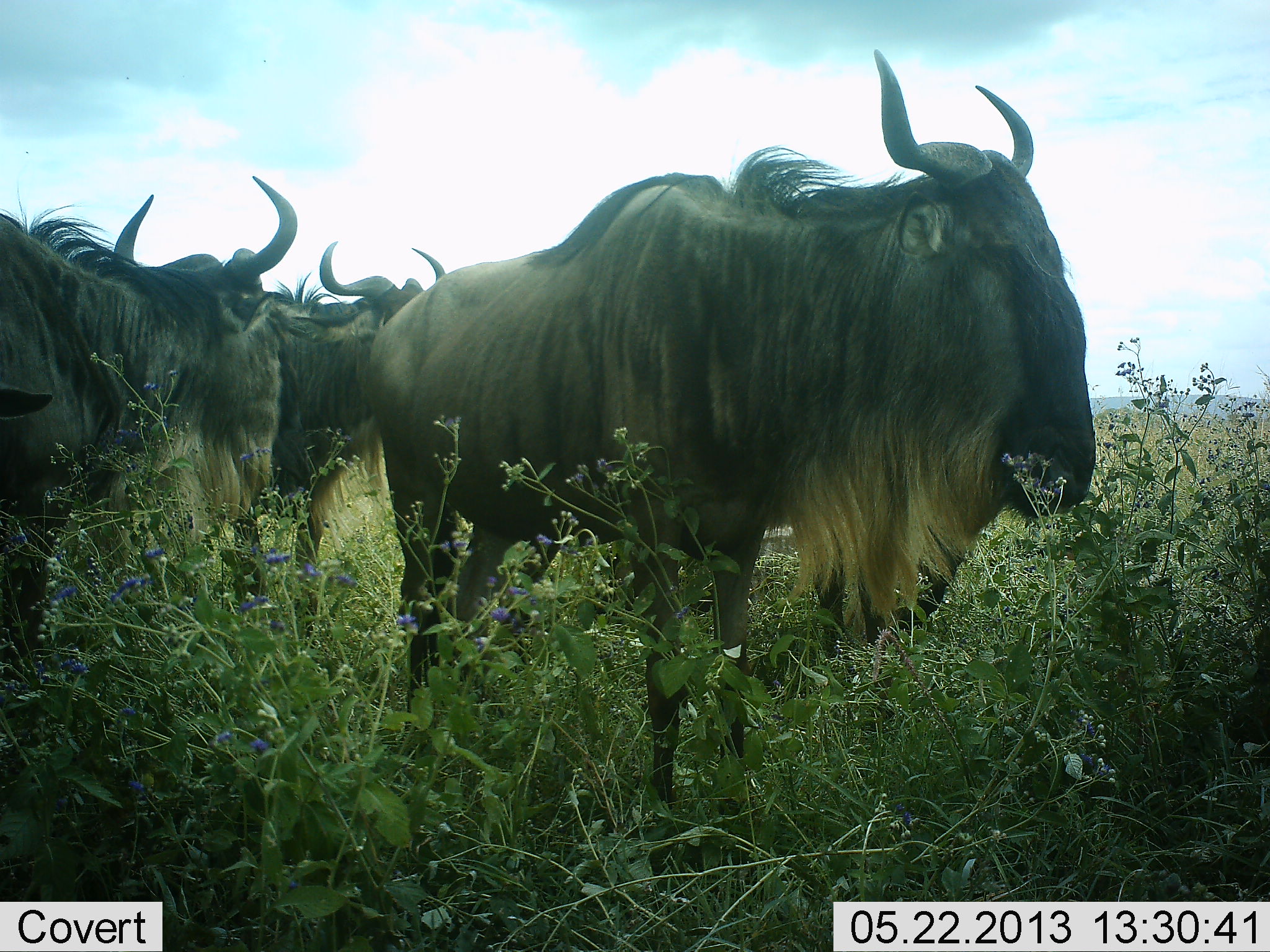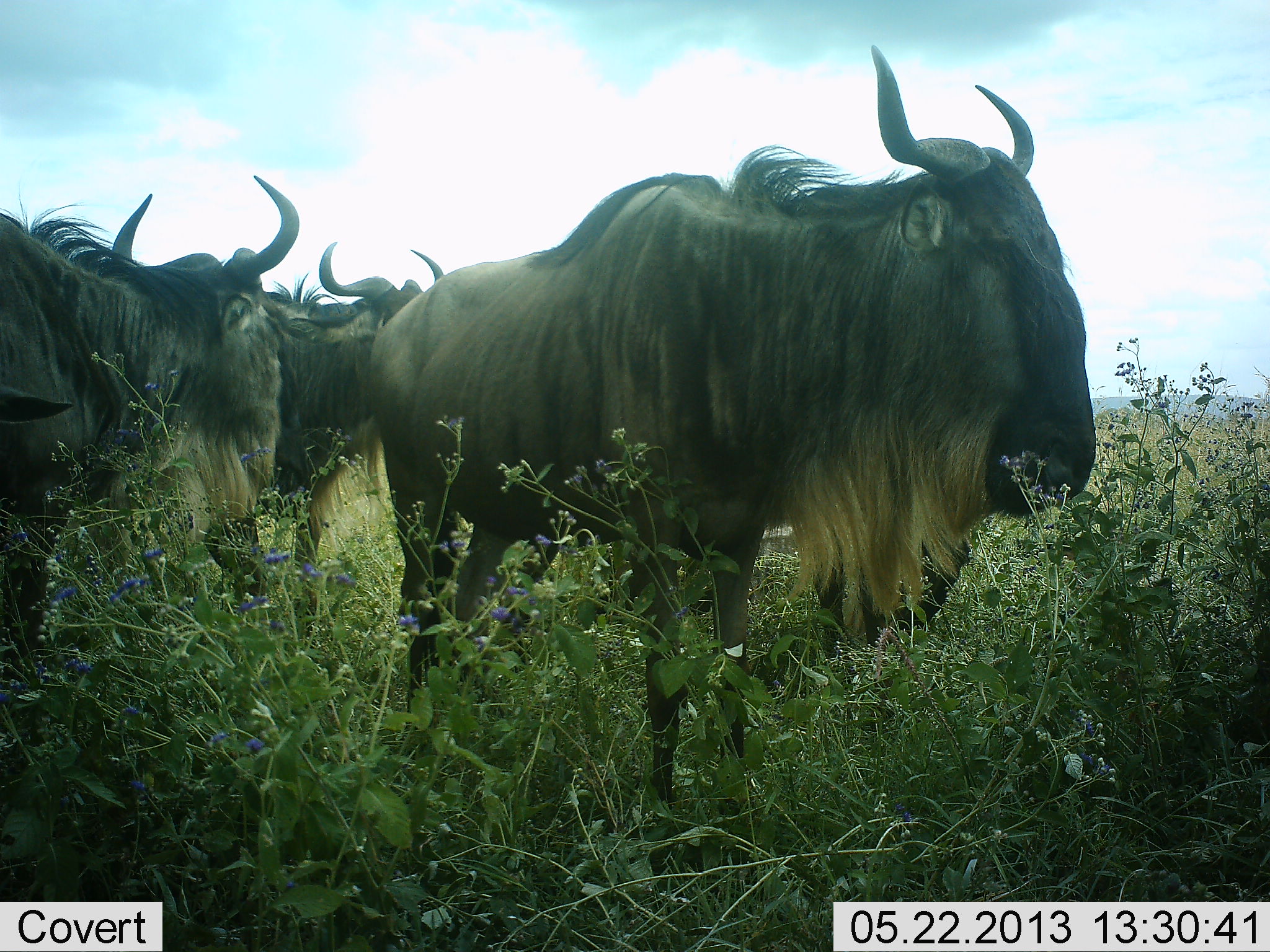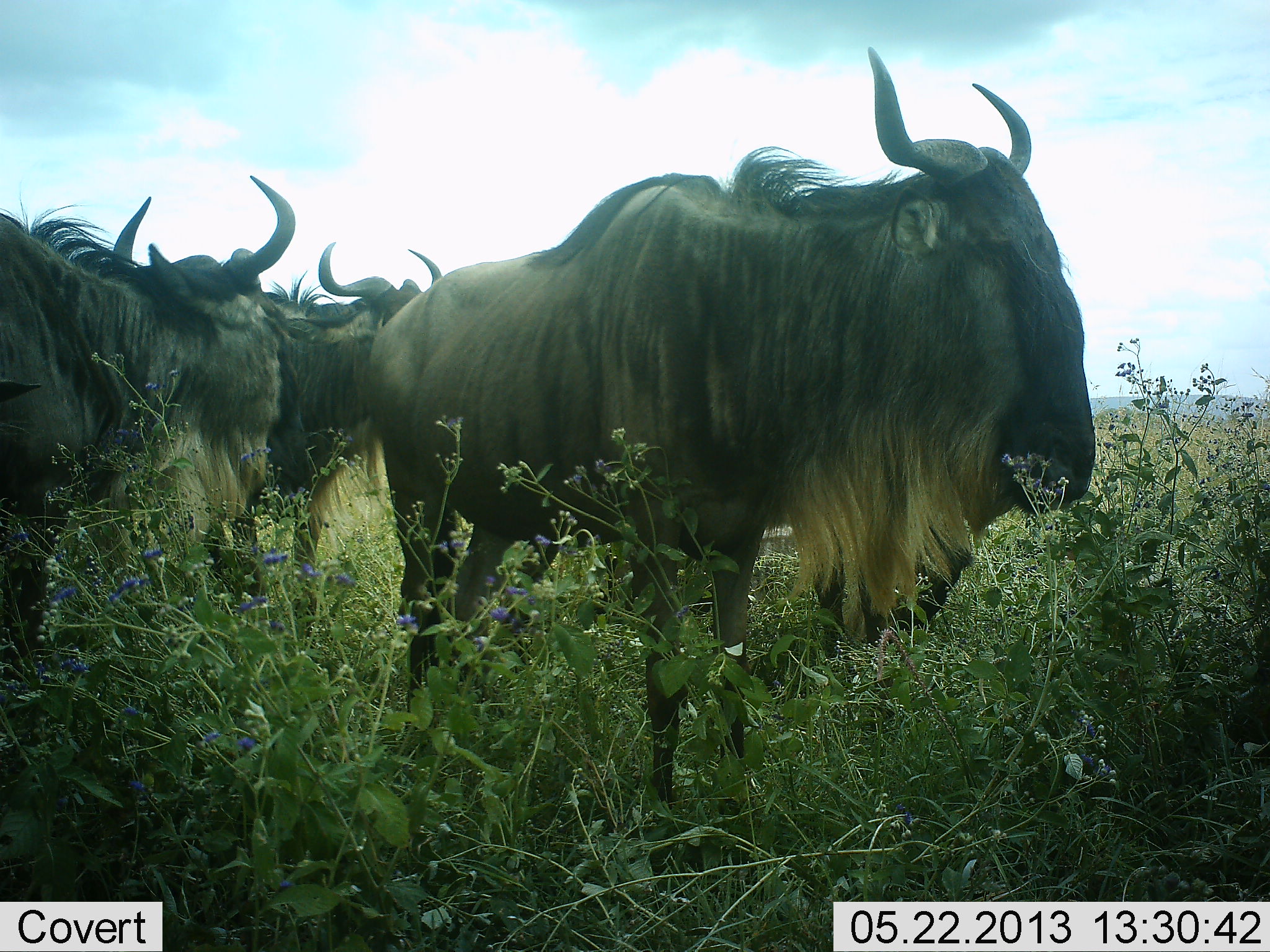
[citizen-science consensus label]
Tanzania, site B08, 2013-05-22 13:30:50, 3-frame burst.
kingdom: Animalia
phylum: Chordata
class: Mammalia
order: Artiodactyla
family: Bovidae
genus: Connochaetes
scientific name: Connochaetes taurinus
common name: blue wildebeest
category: wildebeest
Wildebeest (blue wildebeest) (Connochaetes taurinus), count 4. Behavior (volunteer vote fractions): standing 69%, resting 0%, moving 0%, interacting 0%. Young present (vote fraction): 0%. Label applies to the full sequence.